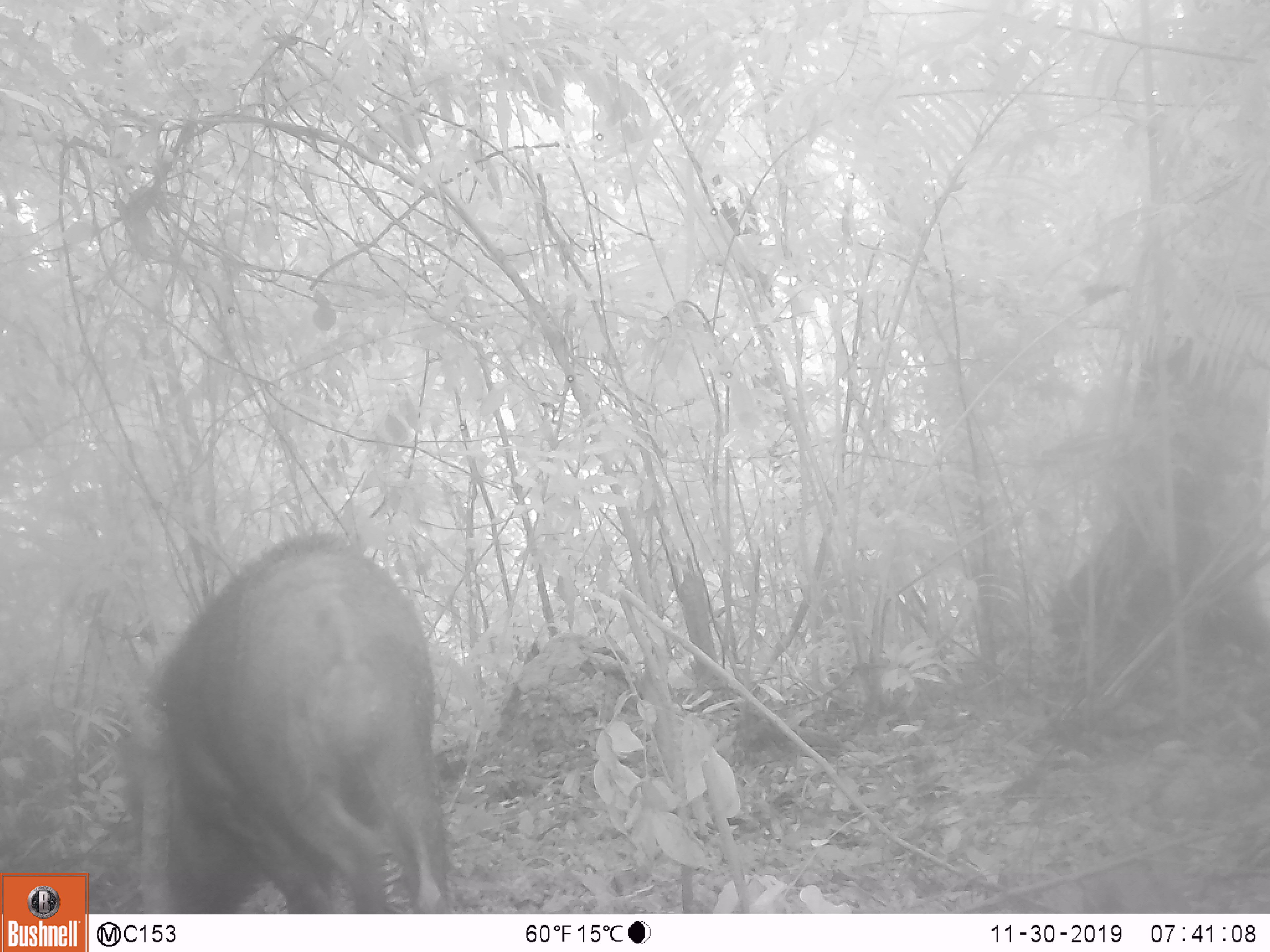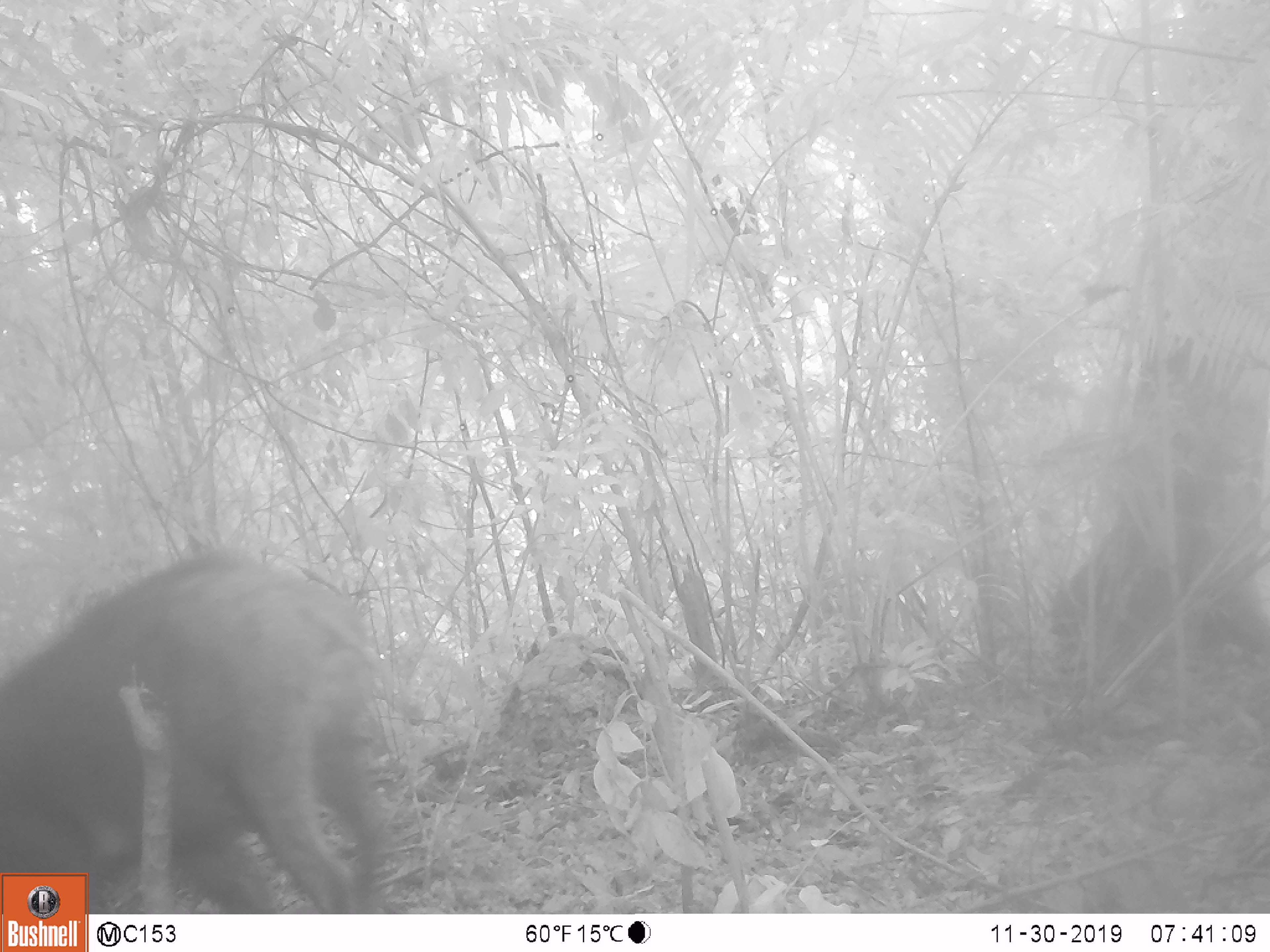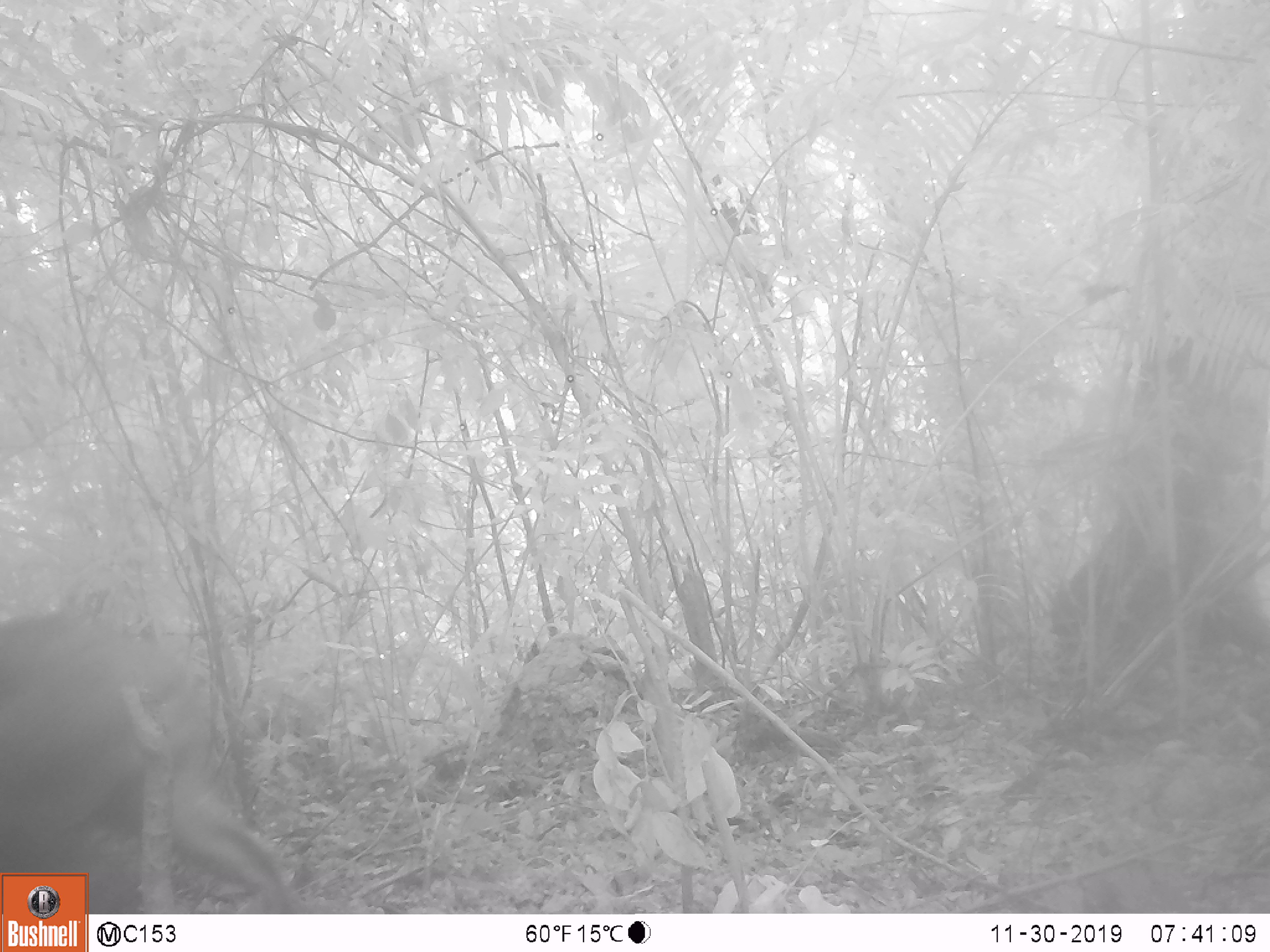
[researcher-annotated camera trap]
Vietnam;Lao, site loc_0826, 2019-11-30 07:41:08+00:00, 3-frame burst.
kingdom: Animalia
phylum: Chordata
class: Mammalia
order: Artiodactyla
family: Suidae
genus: Sus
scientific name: Sus scrofa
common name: eurasian wild pig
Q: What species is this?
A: Eurasian wild pig (Sus scrofa).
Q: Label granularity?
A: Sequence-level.